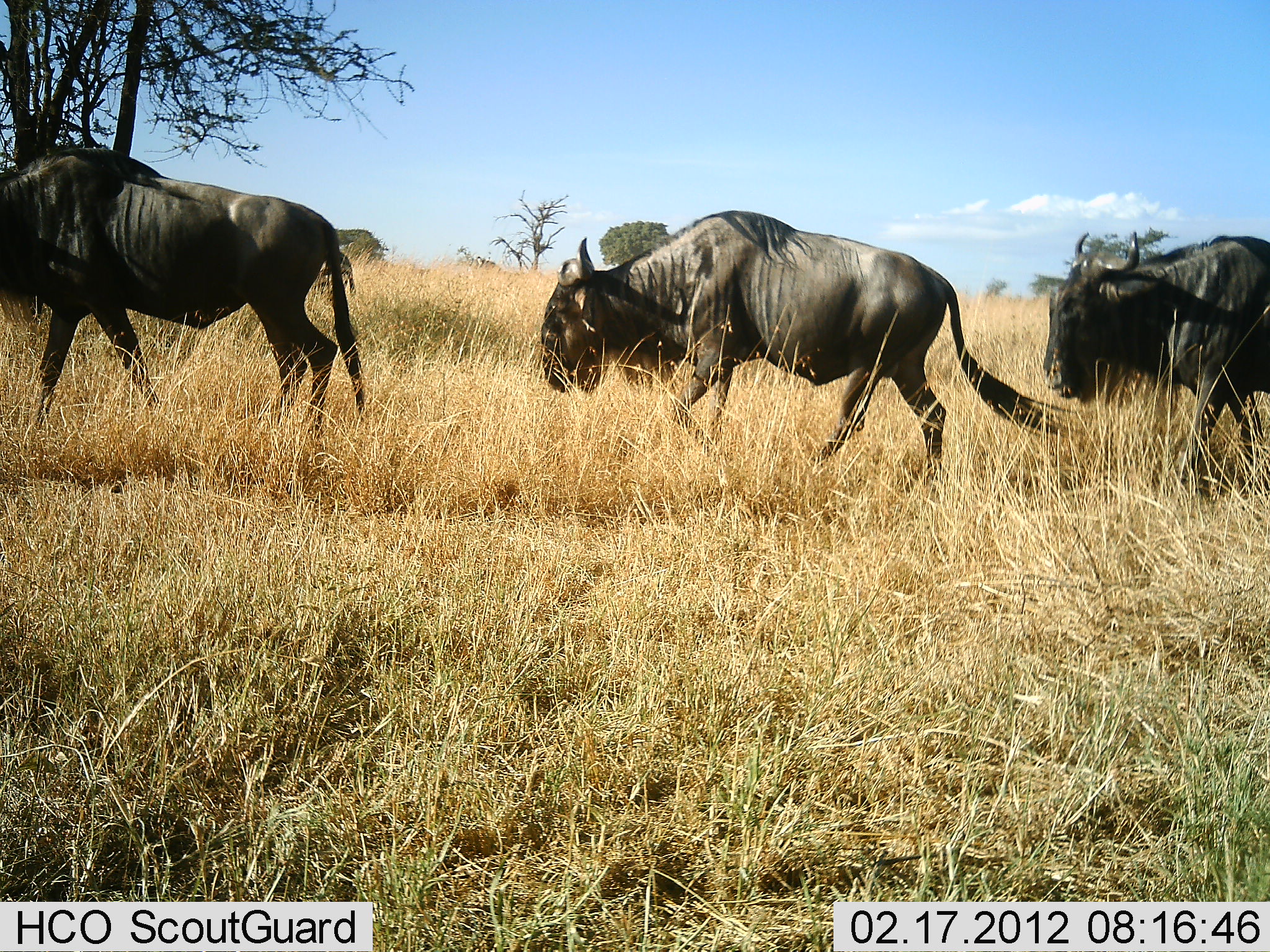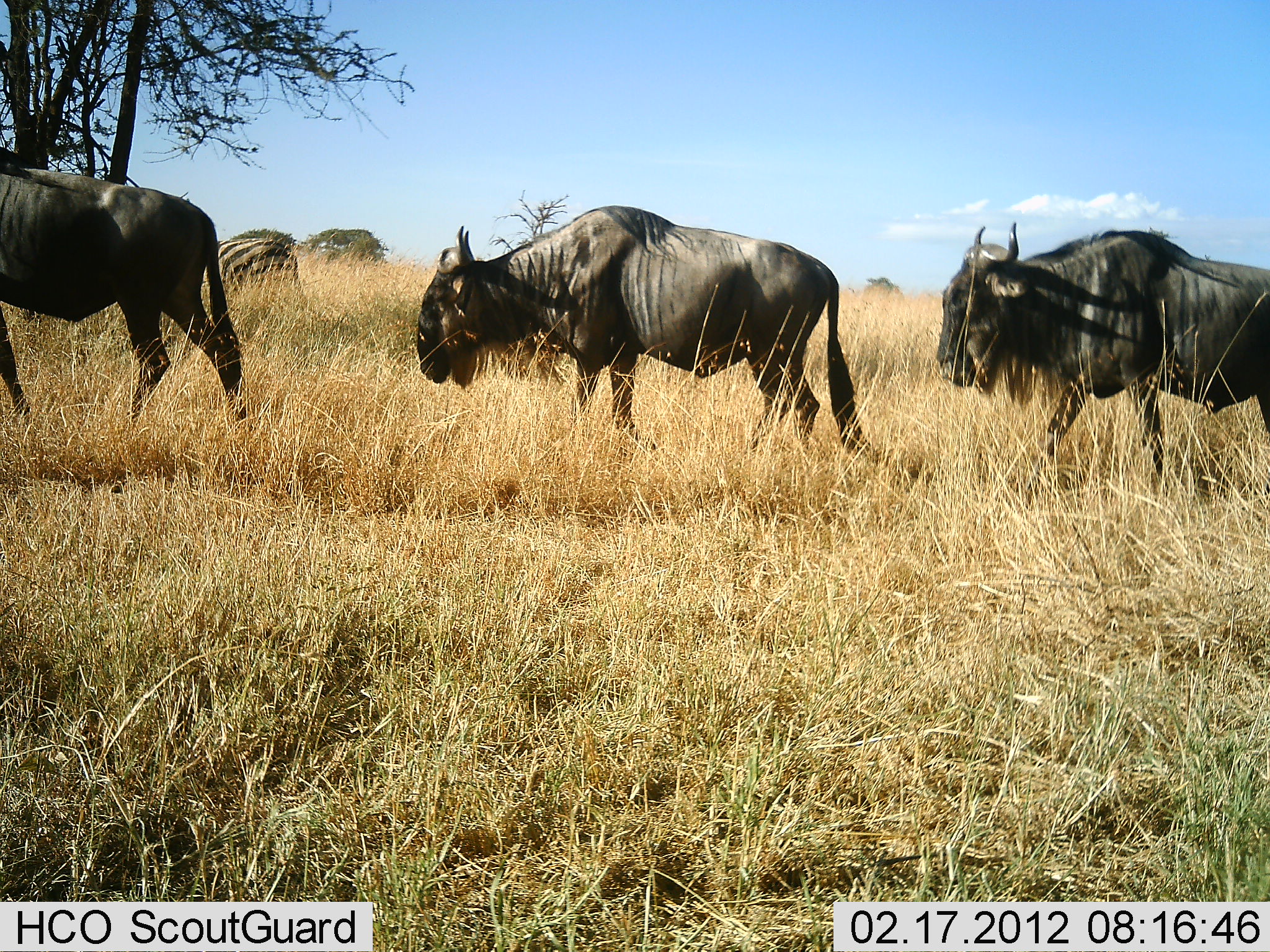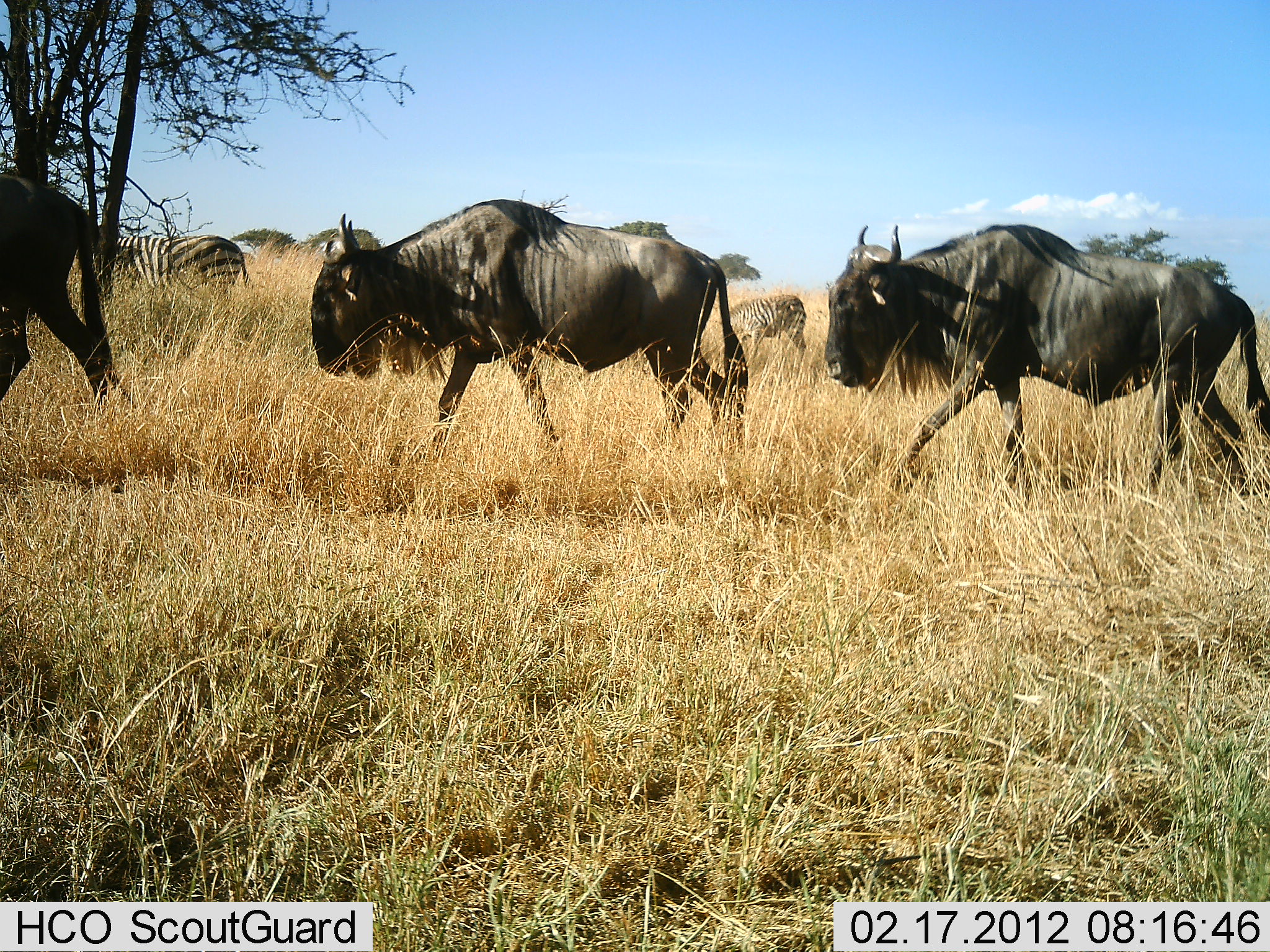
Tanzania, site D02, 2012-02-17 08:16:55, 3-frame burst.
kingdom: Animalia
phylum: Chordata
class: Mammalia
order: Artiodactyla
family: Bovidae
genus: Connochaetes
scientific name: Connochaetes taurinus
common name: blue wildebeest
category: wildebeest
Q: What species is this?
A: Wildebeest (blue wildebeest) (Connochaetes taurinus).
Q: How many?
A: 3.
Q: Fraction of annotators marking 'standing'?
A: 0%.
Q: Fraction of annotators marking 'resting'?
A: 0%.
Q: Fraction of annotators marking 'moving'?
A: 100%.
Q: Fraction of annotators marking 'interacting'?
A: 0%.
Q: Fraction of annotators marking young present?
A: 0%.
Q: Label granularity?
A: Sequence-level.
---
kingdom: Animalia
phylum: Chordata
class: Mammalia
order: Perissodactyla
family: Equidae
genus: Equus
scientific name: Equus quagga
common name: plains zebra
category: zebra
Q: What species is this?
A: Zebra (plains zebra) (Equus quagga).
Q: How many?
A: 2.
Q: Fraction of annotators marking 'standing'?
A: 25%.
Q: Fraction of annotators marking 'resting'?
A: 0%.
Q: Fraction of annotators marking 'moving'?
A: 75%.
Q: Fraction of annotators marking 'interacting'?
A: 0%.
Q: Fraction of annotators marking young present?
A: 25%.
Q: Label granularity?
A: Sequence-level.